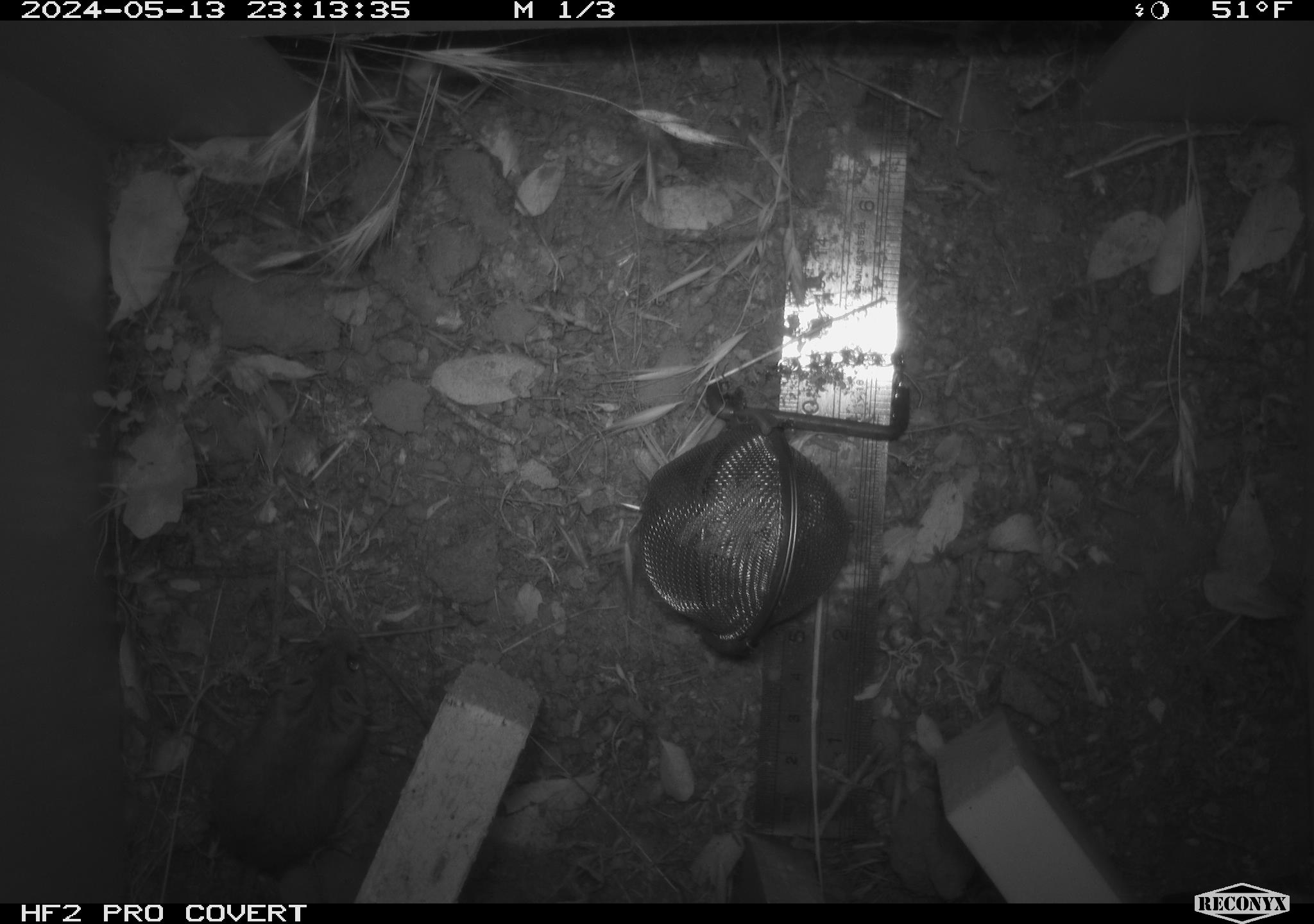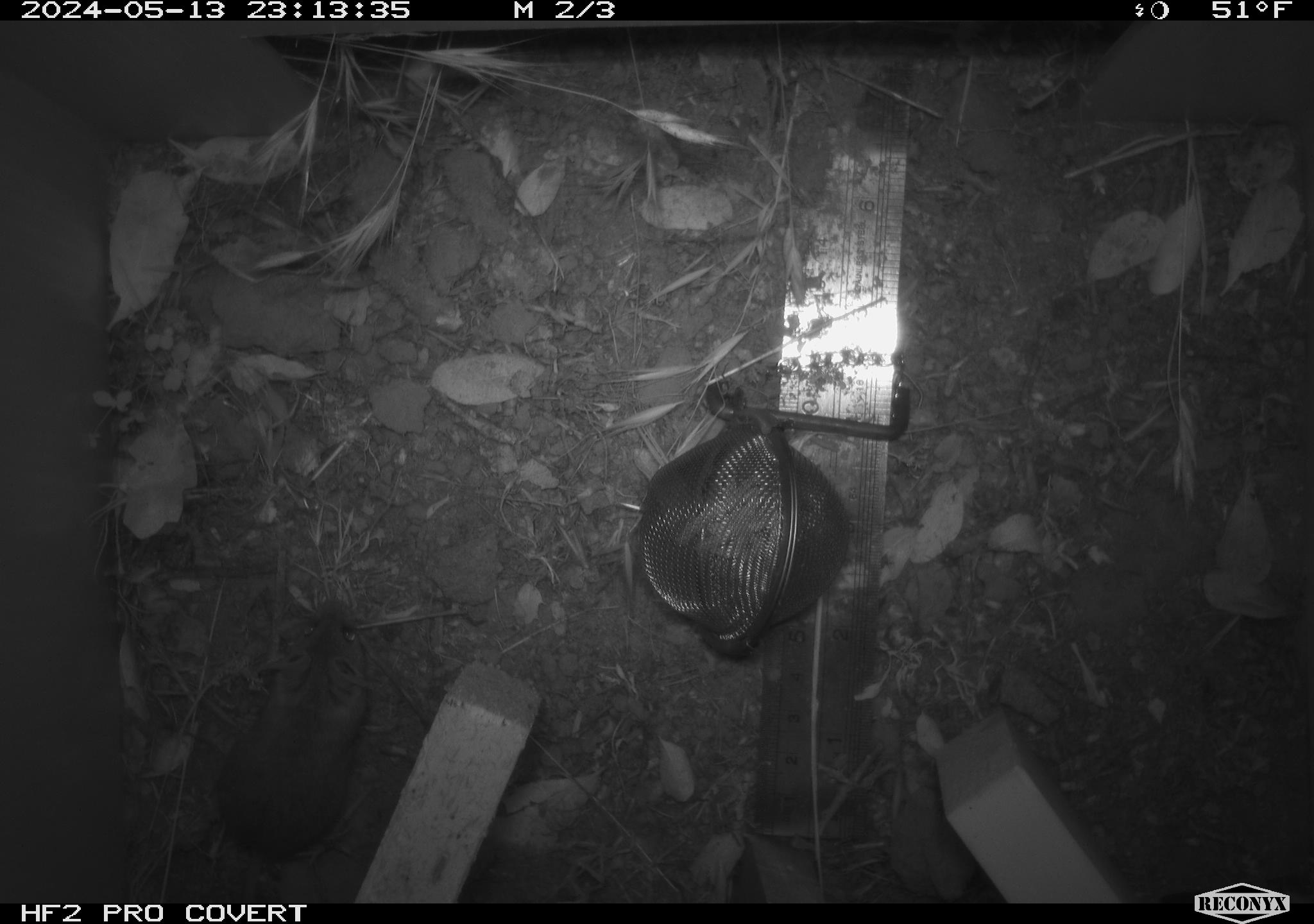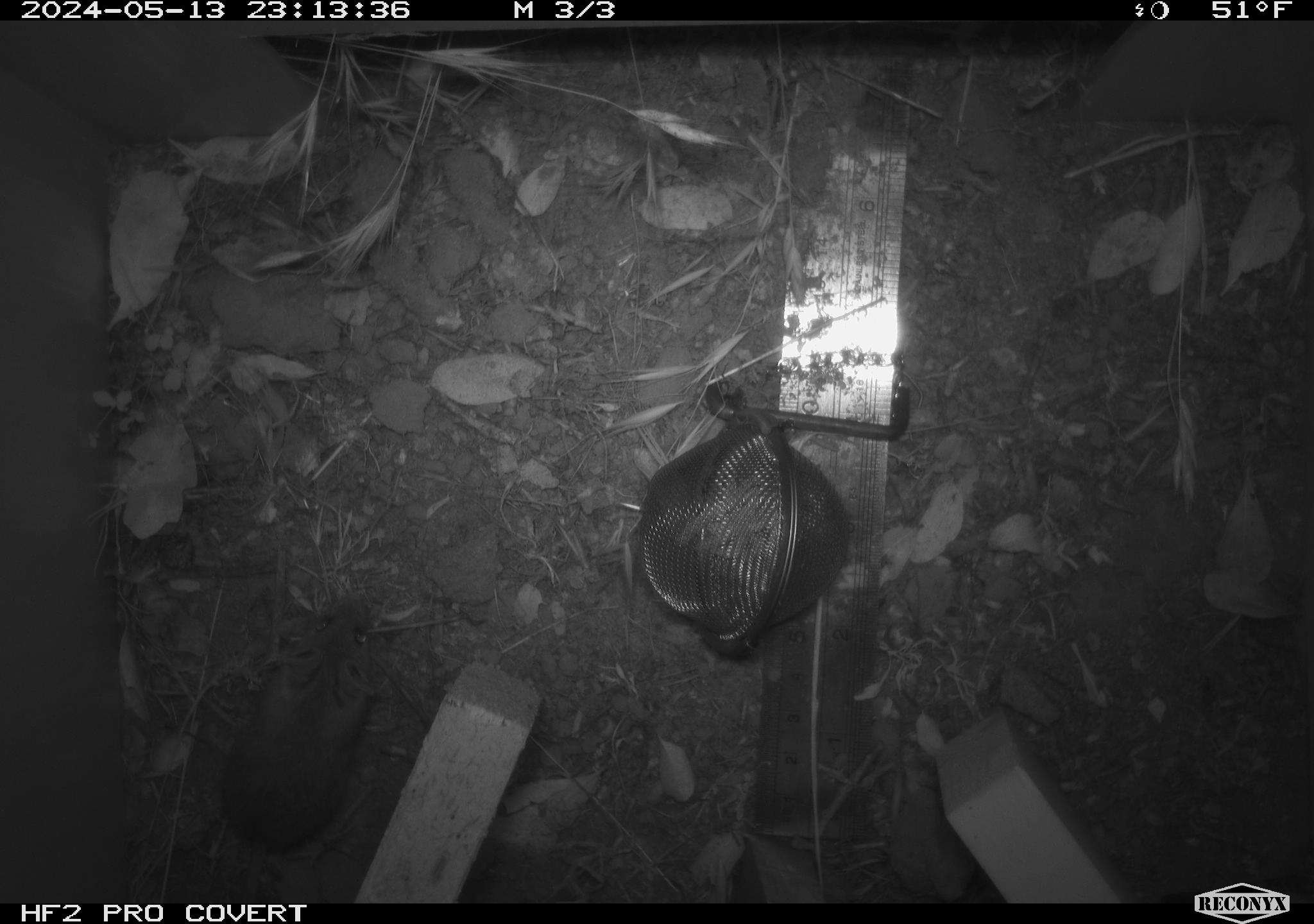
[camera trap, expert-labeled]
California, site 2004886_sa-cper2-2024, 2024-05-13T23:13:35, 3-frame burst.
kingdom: Animalia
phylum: Chordata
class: Mammalia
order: Rodentia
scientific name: Rodentia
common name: rodent